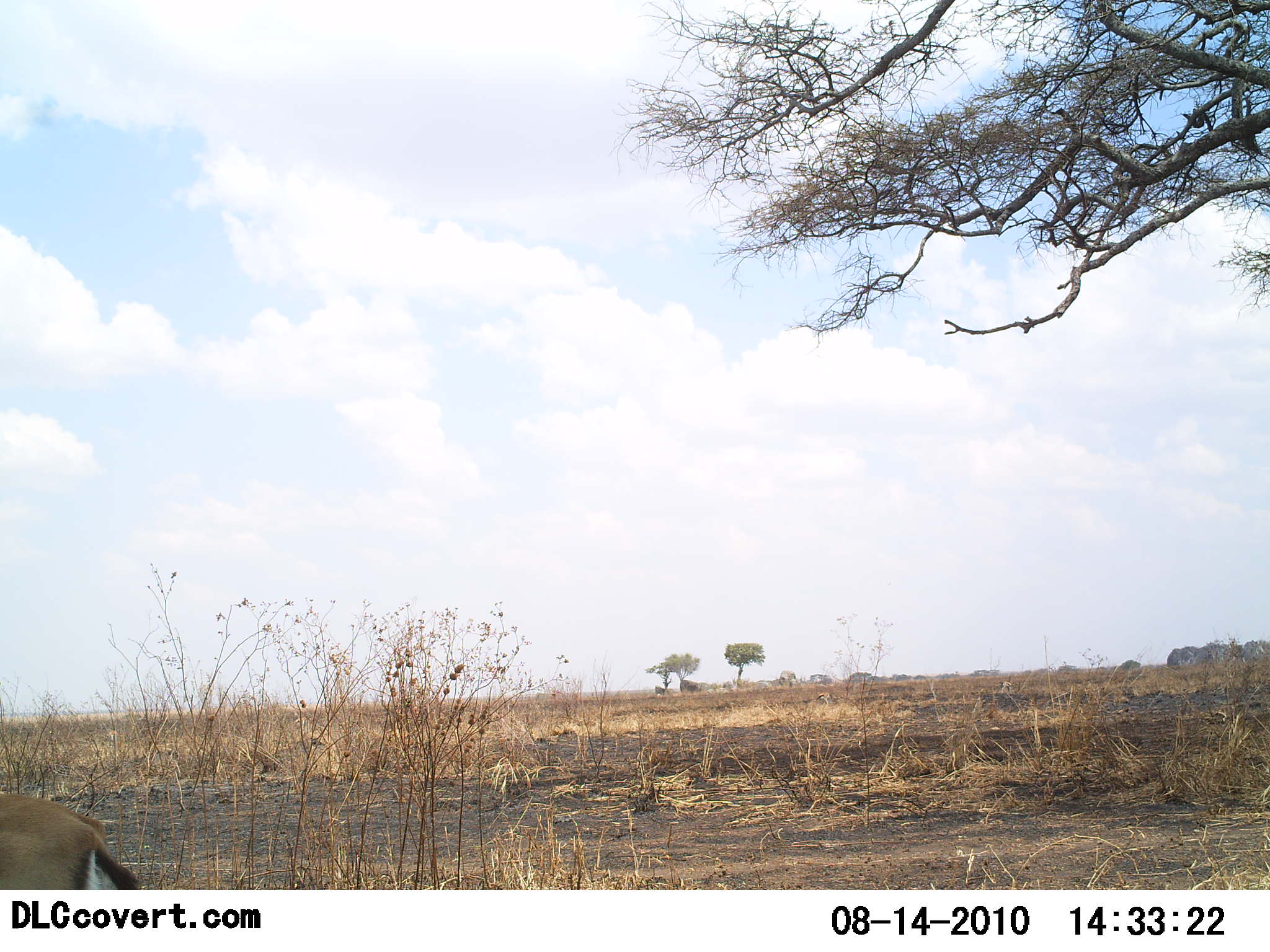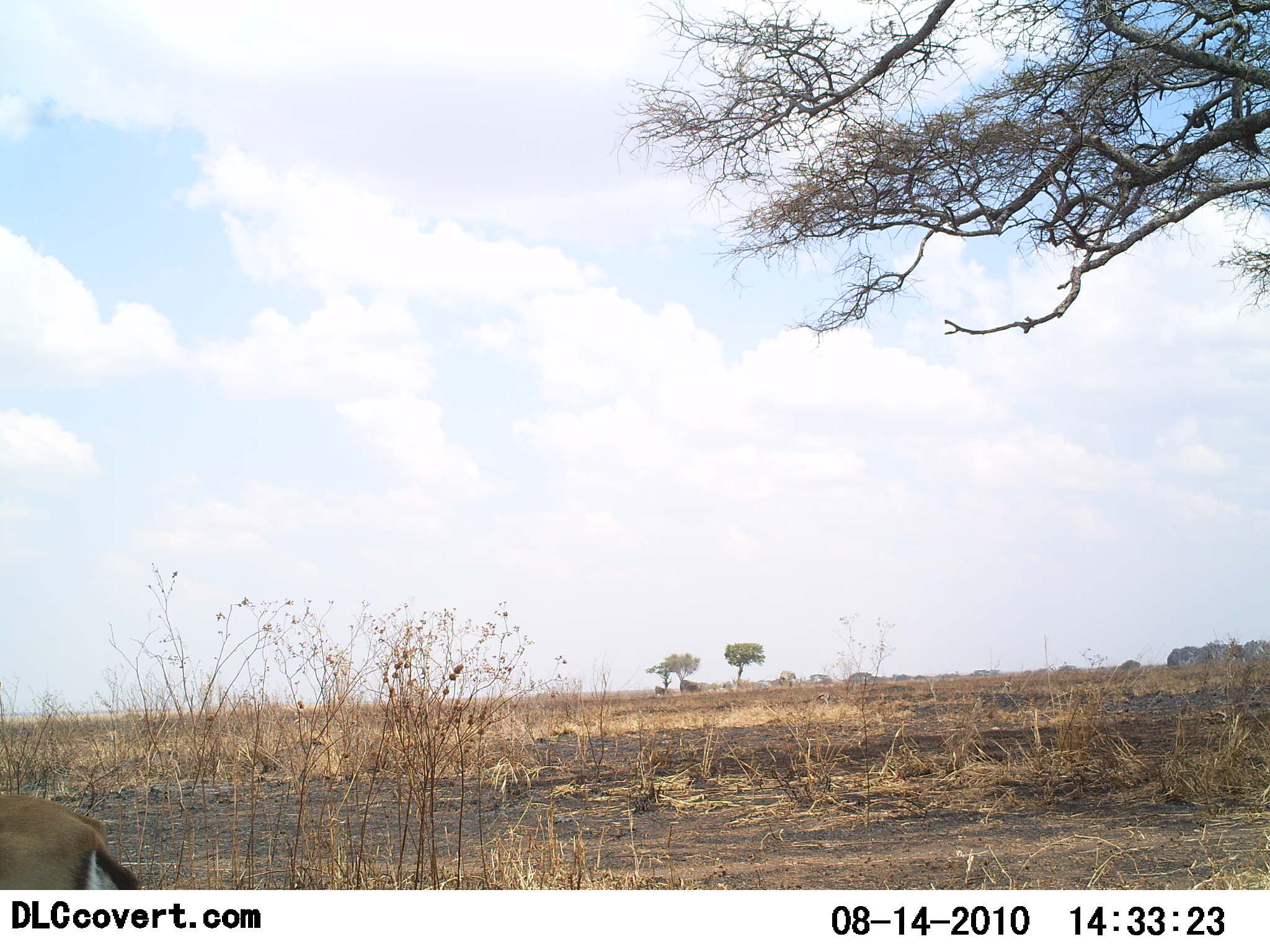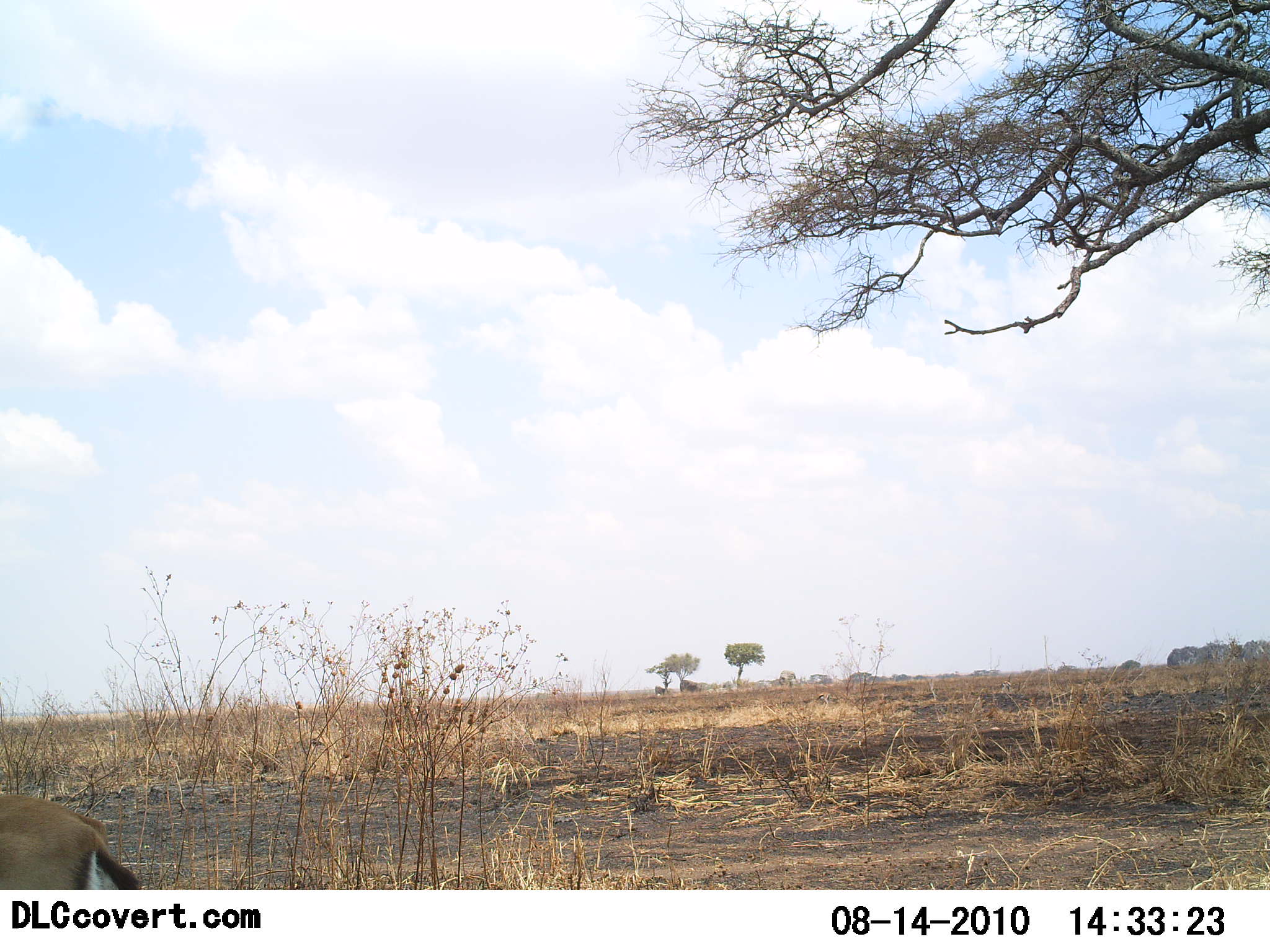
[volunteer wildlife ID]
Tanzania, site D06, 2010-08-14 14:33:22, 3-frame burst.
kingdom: Animalia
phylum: Chordata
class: Mammalia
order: Artiodactyla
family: Bovidae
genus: Eudorcas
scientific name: Eudorcas thomsonii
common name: thomson's gazelle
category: gazellethomsons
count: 1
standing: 69%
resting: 8%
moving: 23%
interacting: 0%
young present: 0%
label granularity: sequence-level